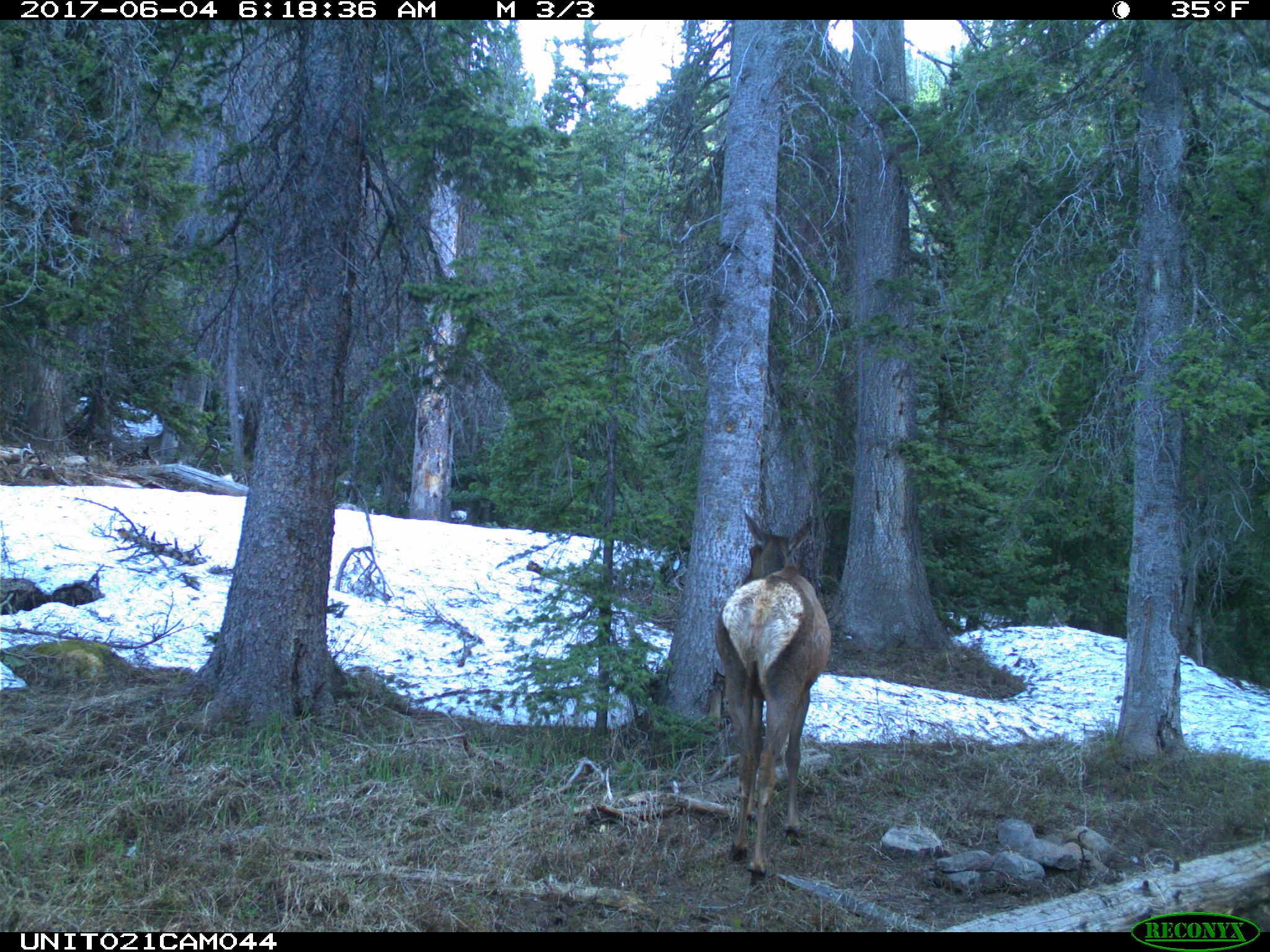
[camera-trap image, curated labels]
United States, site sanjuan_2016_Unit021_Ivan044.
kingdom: Animalia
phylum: Chordata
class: Mammalia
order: Artiodactyla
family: Cervidae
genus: Cervus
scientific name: Cervus elaphus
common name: red deer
Cervus elaphus (red deer).